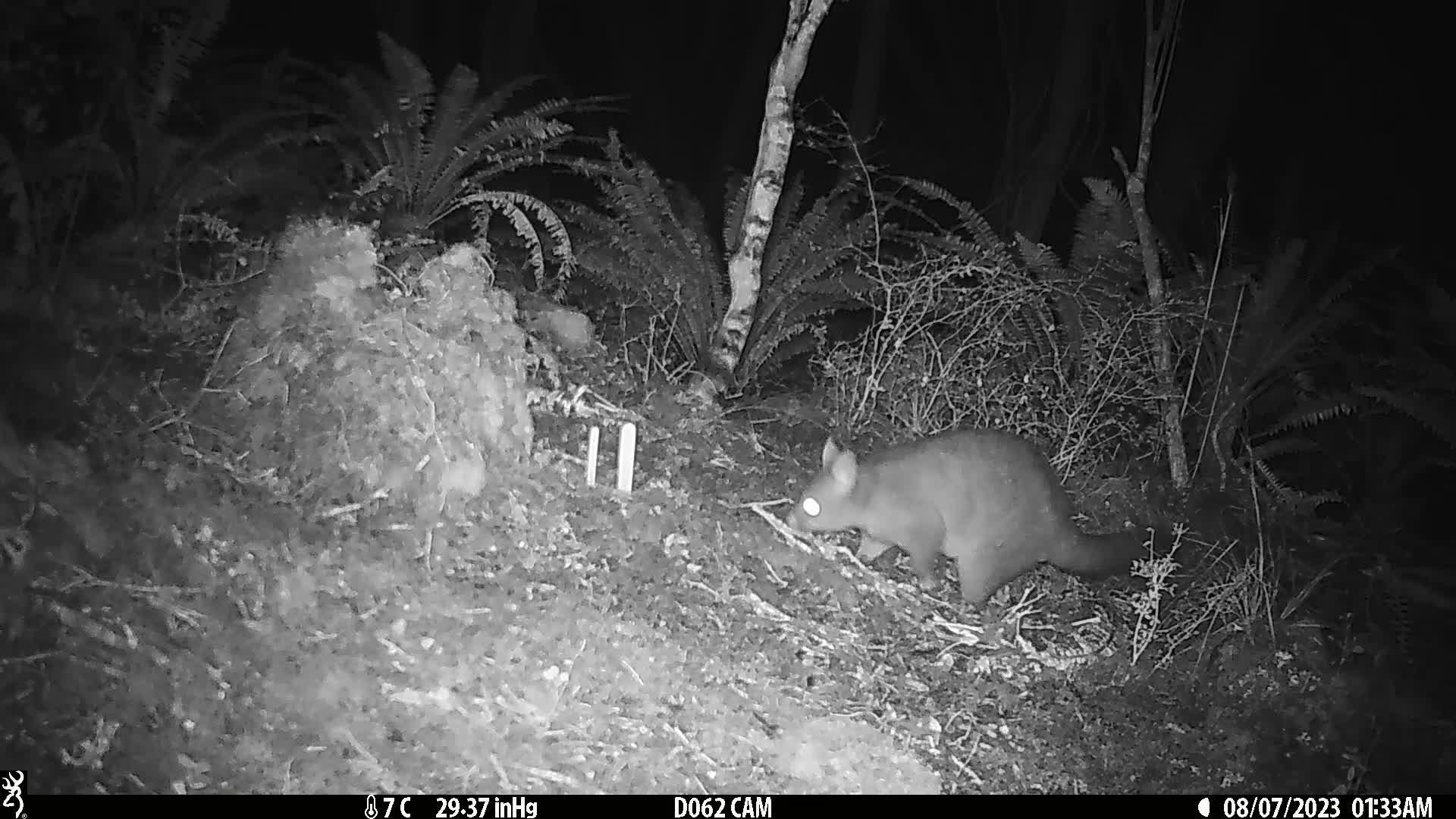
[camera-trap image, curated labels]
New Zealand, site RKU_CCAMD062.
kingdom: Animalia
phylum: Chordata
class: Mammalia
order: Diprotodontia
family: Phalangeridae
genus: Trichosurus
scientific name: Trichosurus vulpecula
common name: common brushtail possum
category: possum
Possum (common brushtail possum) (Trichosurus vulpecula).